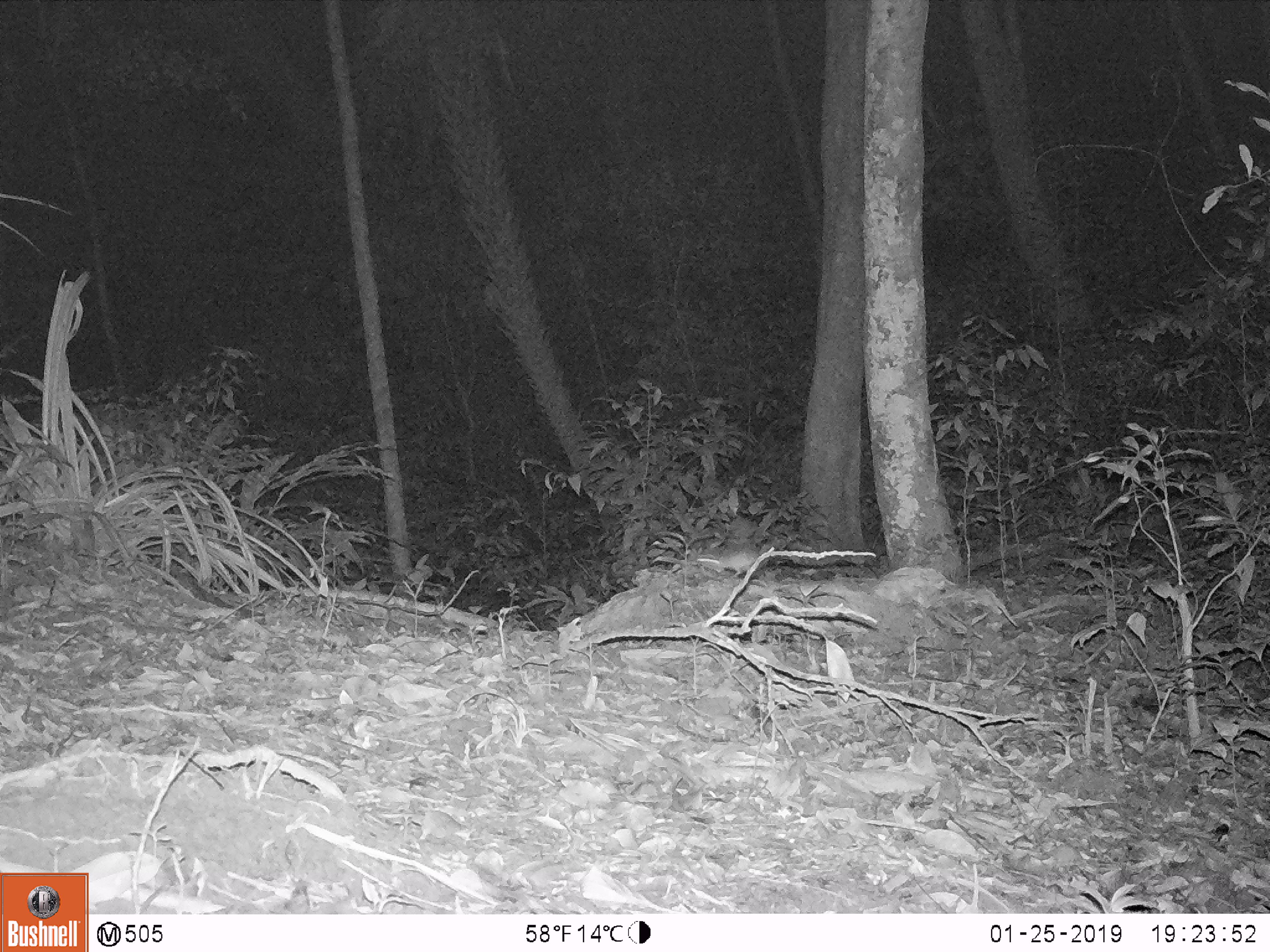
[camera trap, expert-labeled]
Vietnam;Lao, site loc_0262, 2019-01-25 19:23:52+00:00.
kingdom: Animalia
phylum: Chordata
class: Mammalia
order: Rodentia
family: Muridae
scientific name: Muridae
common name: old-world mice and rats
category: unidentified murid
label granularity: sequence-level